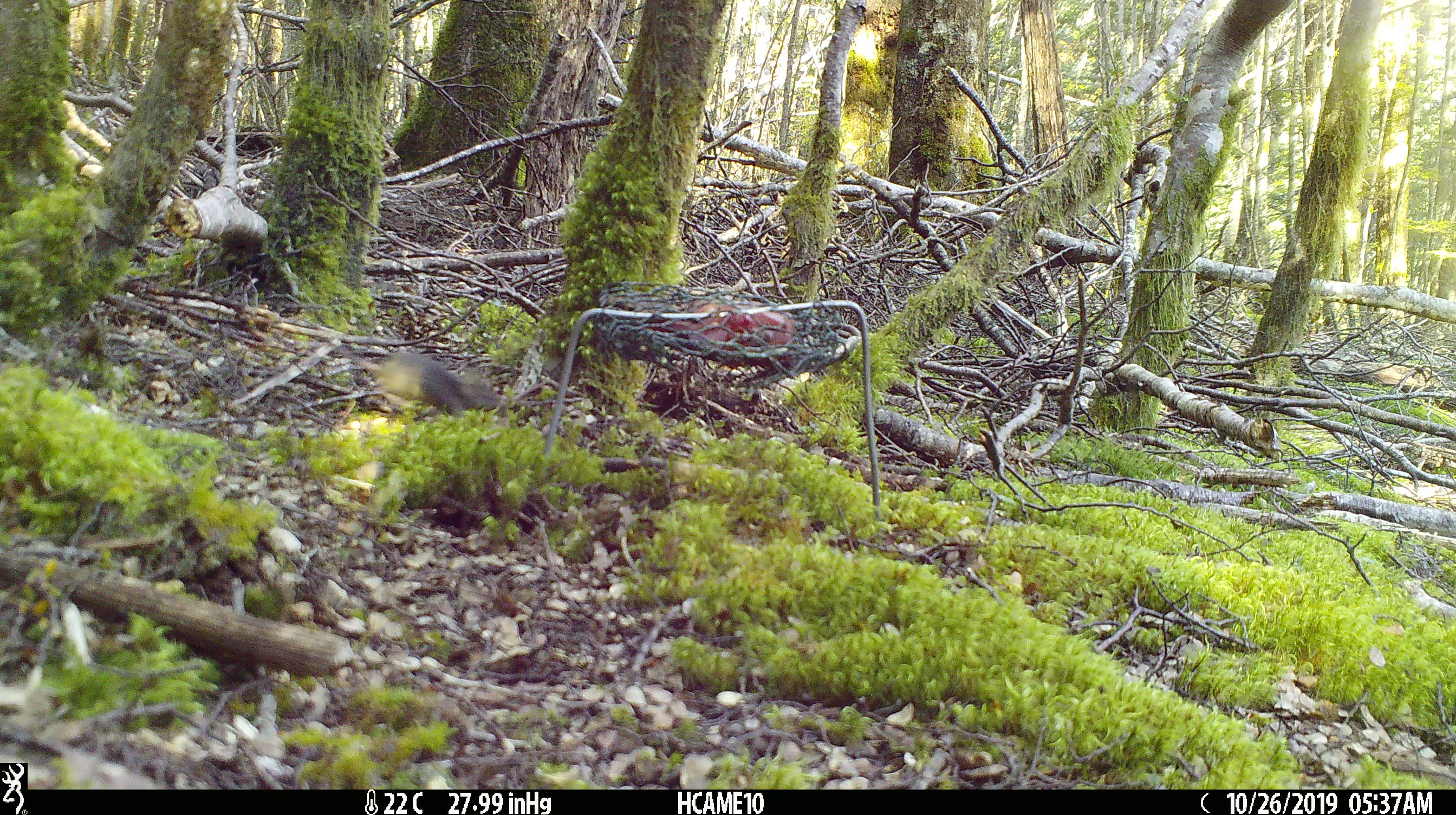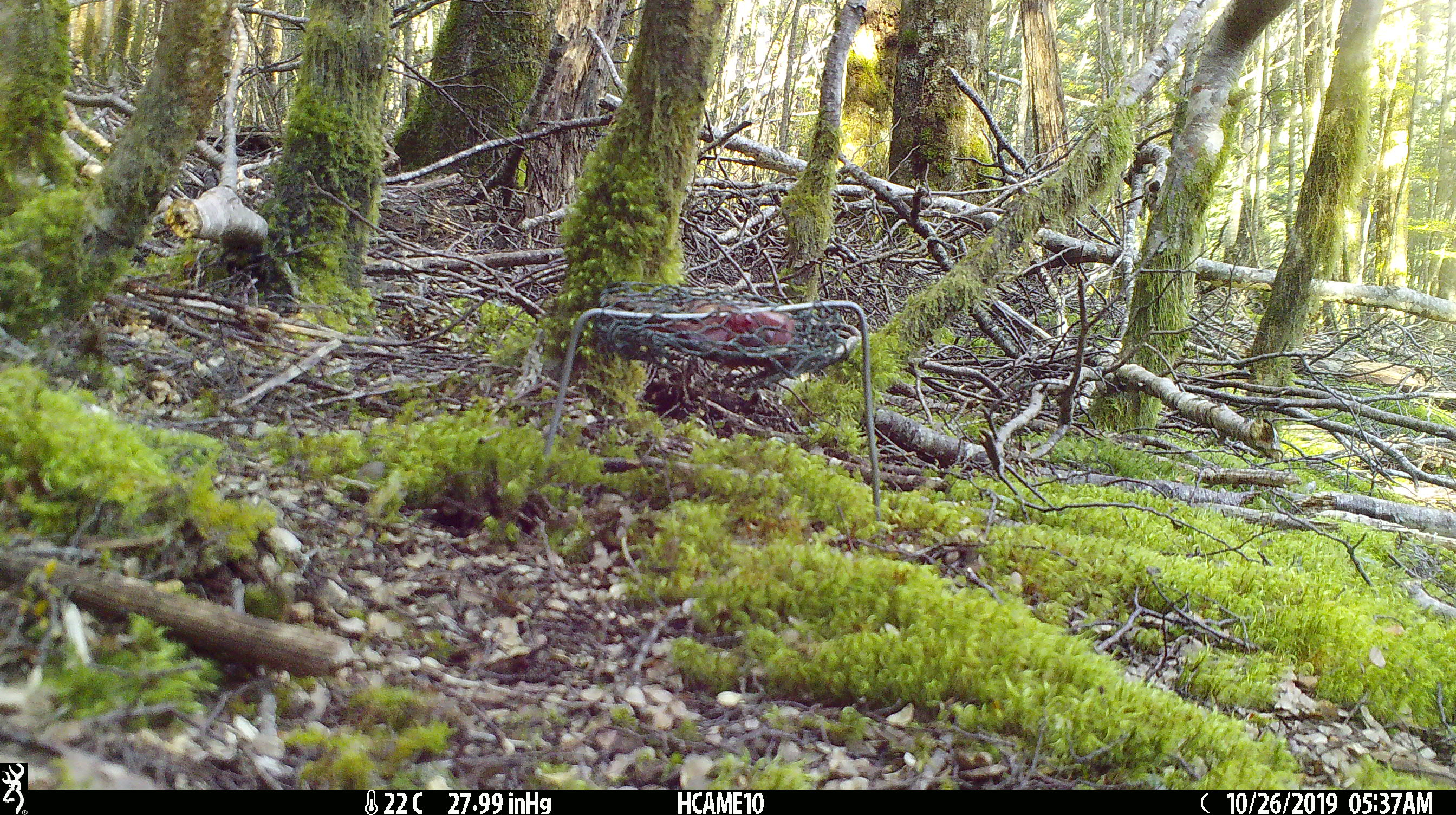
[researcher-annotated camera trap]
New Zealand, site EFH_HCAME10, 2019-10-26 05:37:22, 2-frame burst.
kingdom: Animalia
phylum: Chordata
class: Mammalia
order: Rodentia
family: Muridae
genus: Mus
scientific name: Mus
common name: mouse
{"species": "mouse (Mus)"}